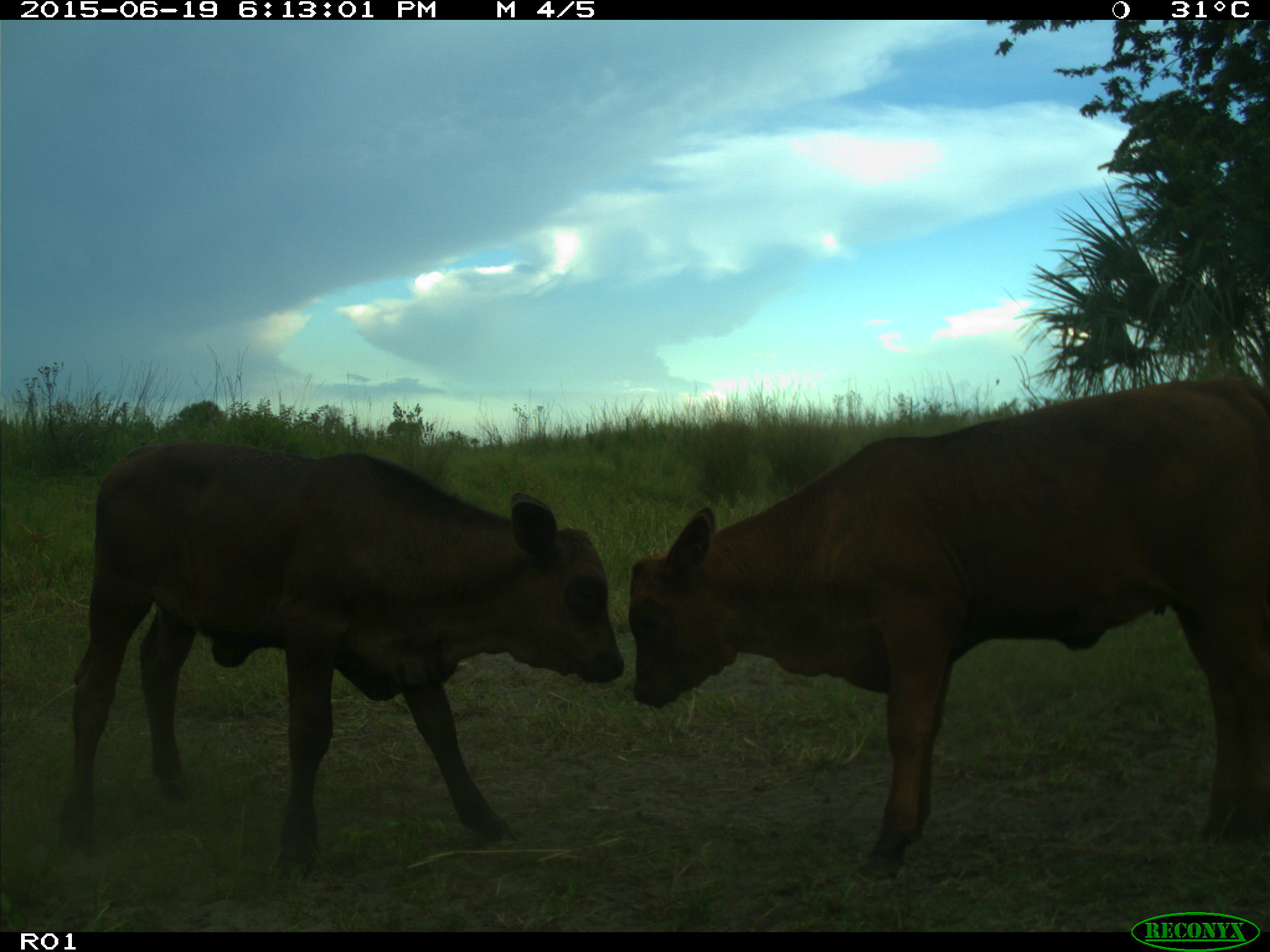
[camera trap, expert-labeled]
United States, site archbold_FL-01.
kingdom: Animalia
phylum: Chordata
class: Mammalia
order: Artiodactyla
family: Bovidae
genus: Bos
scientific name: Bos taurus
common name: domestic cow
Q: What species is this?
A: Bos taurus (domestic cow).